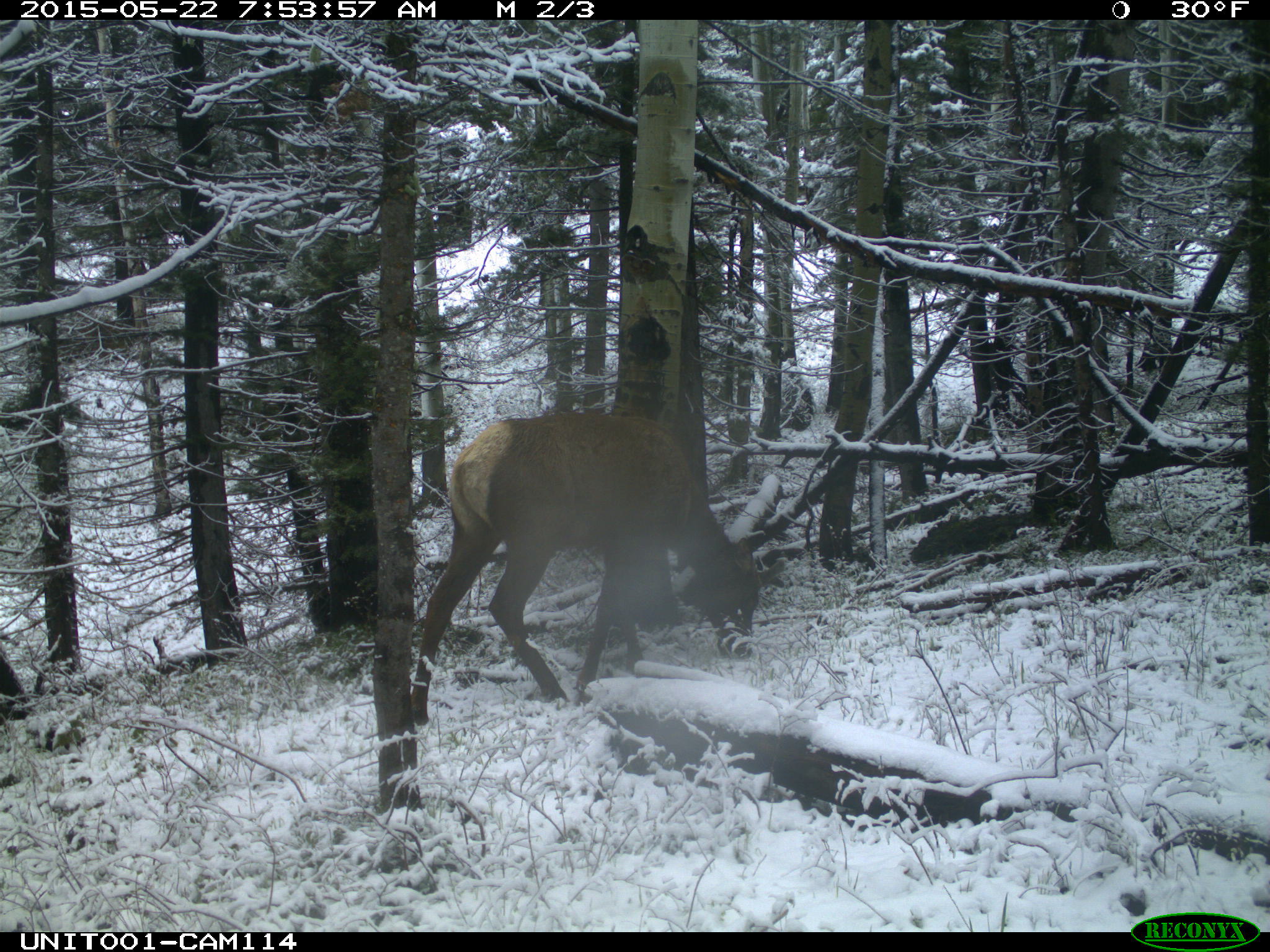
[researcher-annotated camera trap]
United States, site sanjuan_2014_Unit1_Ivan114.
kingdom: Animalia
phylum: Chordata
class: Mammalia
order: Artiodactyla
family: Cervidae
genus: Cervus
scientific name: Cervus elaphus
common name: red deer